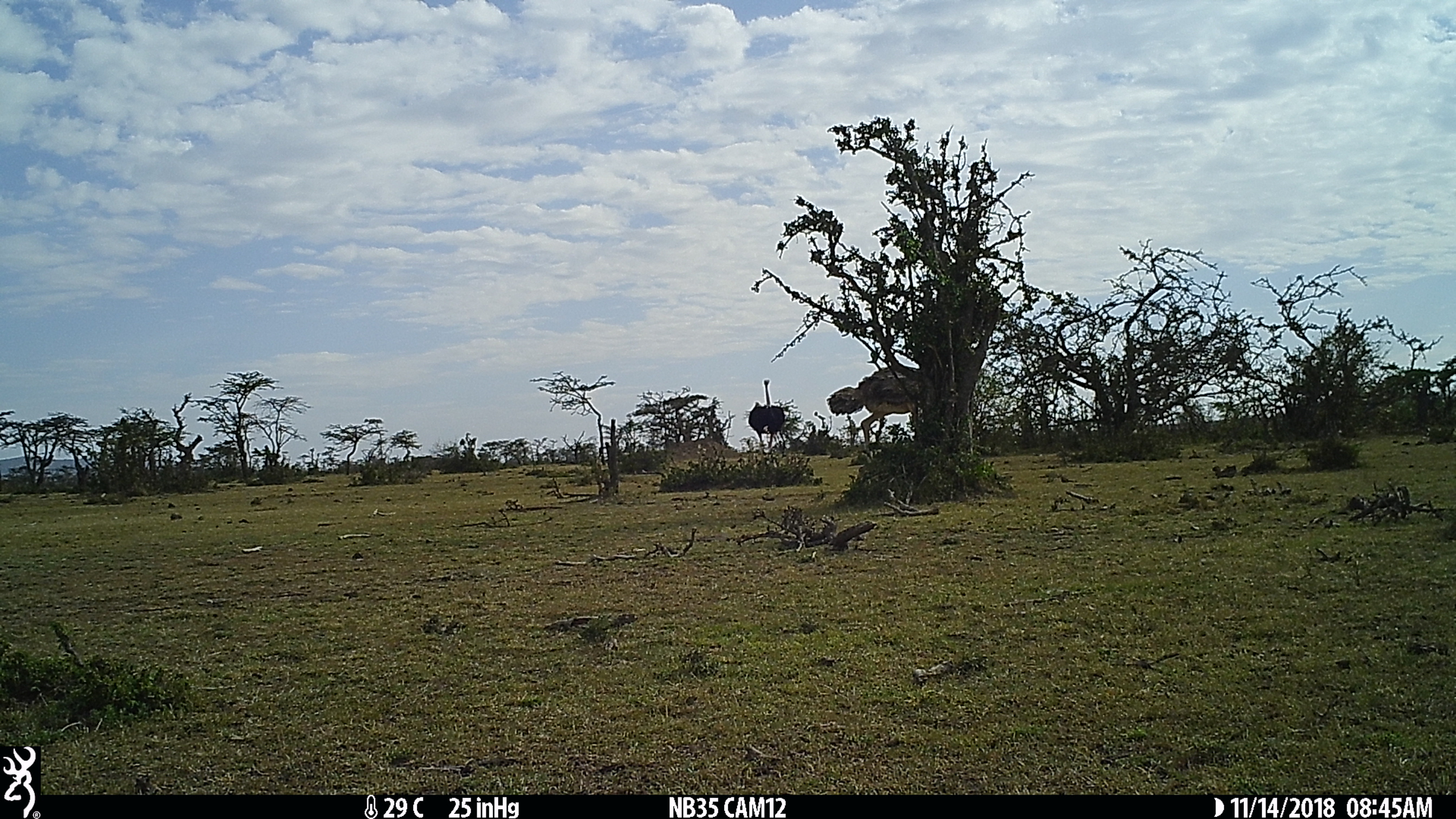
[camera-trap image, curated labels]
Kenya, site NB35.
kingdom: Animalia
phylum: Chordata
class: Aves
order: Struthioniformes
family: Struthionidae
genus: Struthio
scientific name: Struthio camelus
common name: ostrich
Ostrich (Struthio camelus).